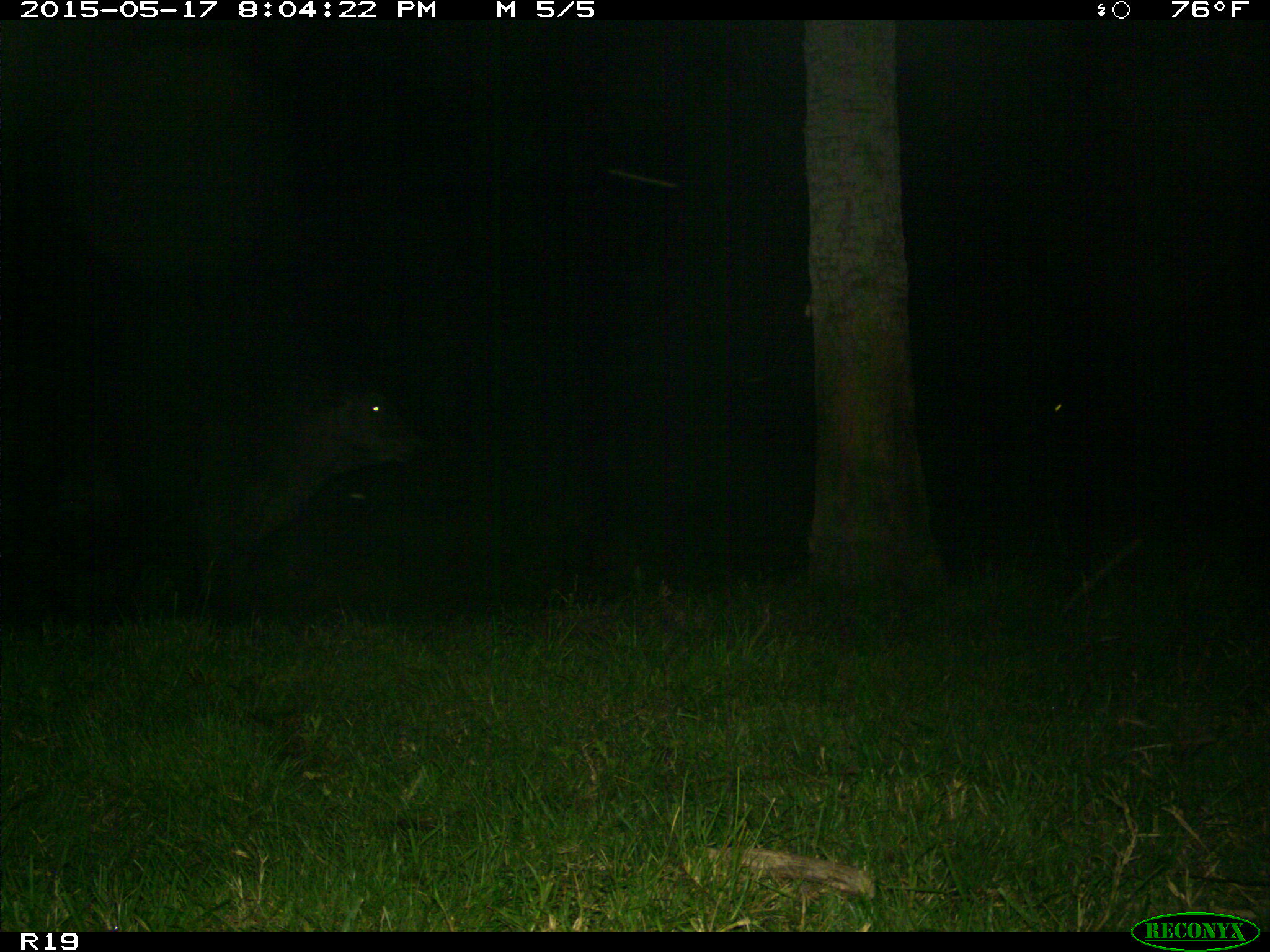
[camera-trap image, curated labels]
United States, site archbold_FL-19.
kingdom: Animalia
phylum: Chordata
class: Mammalia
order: Artiodactyla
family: Bovidae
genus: Bos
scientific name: Bos taurus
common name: domestic cow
Bos taurus (domestic cow).